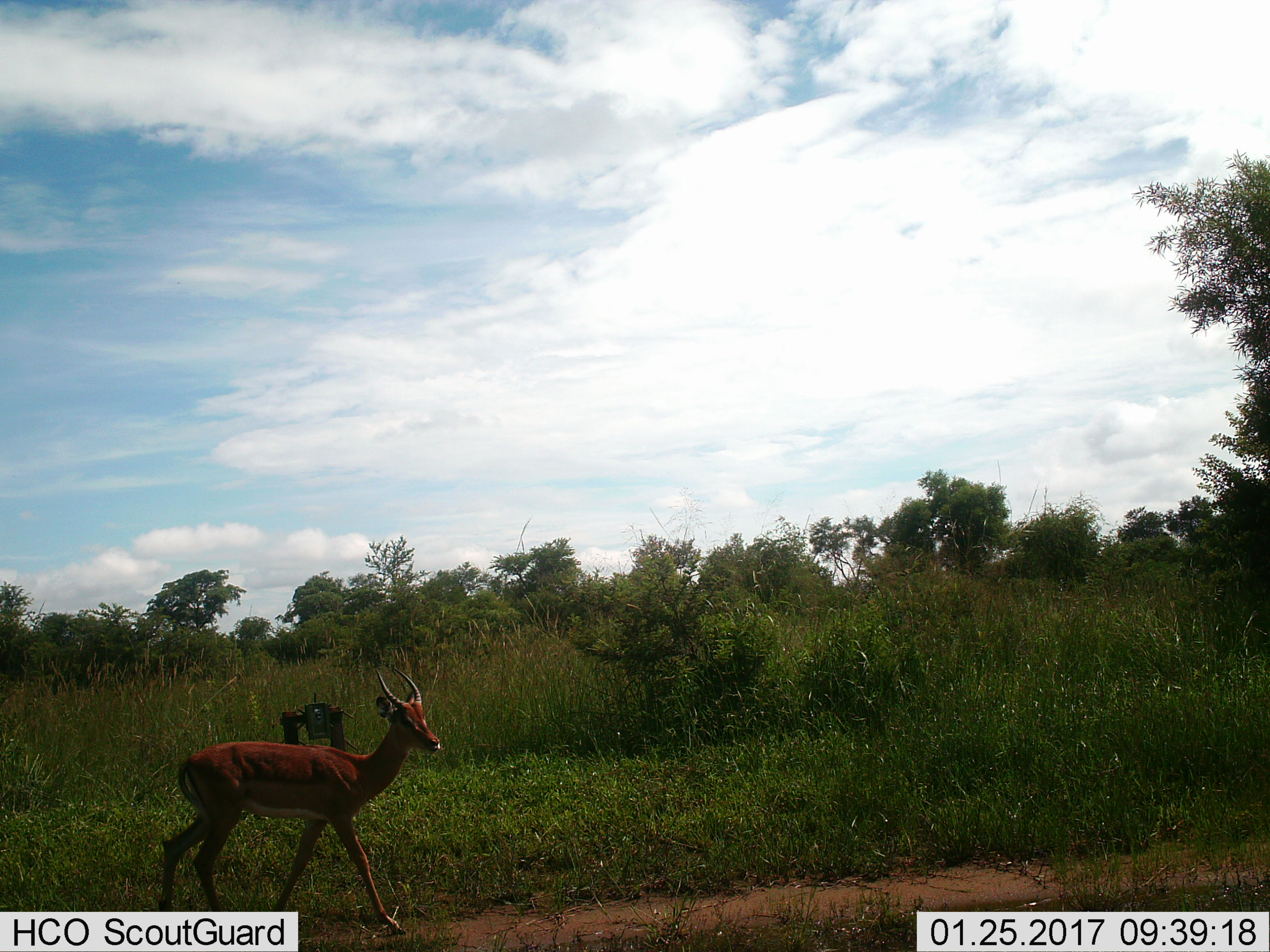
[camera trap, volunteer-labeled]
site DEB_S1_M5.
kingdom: Animalia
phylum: Chordata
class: Mammalia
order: Artiodactyla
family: Bovidae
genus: Aepyceros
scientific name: Aepyceros melampus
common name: impala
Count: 1.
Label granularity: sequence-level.